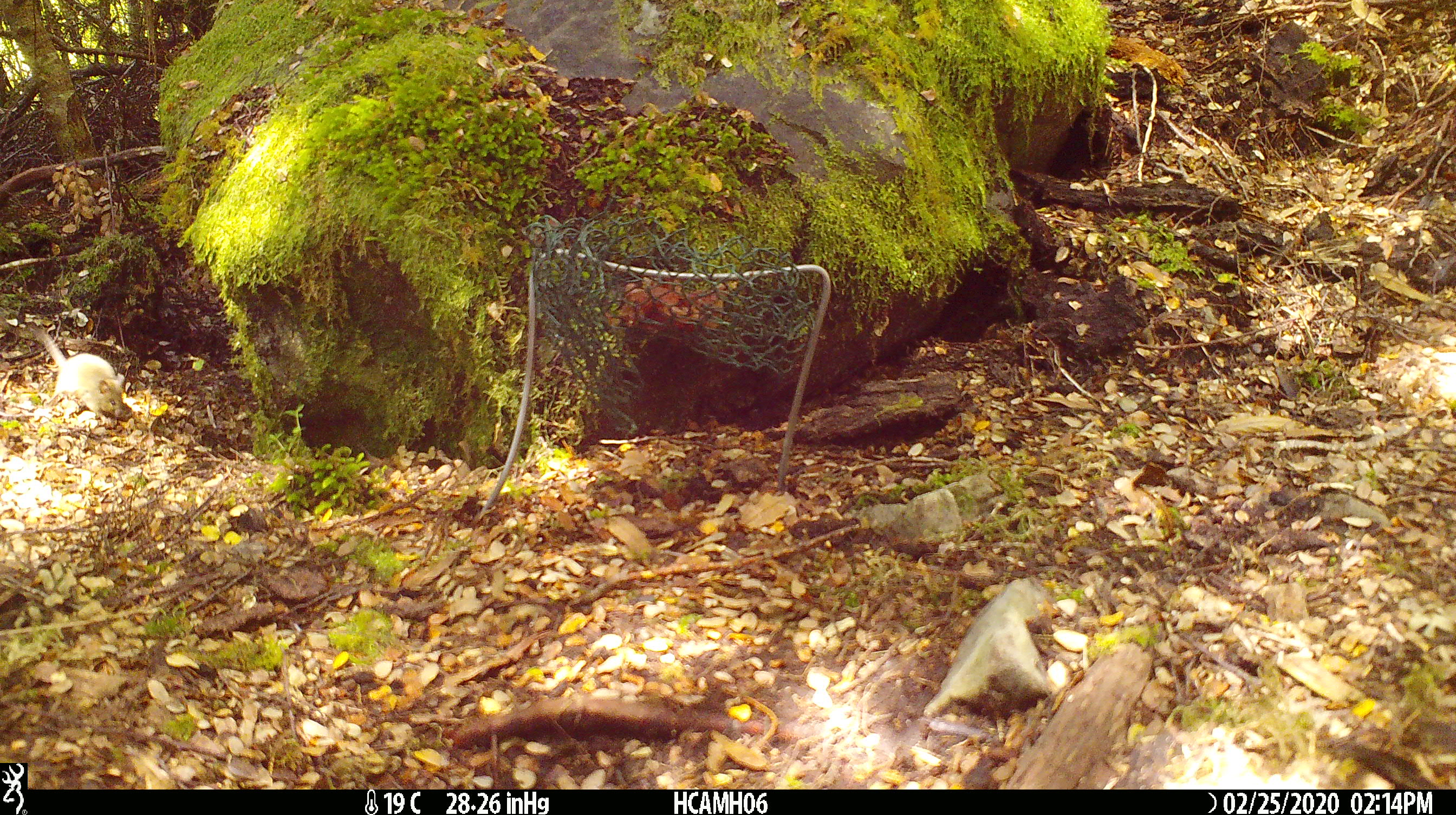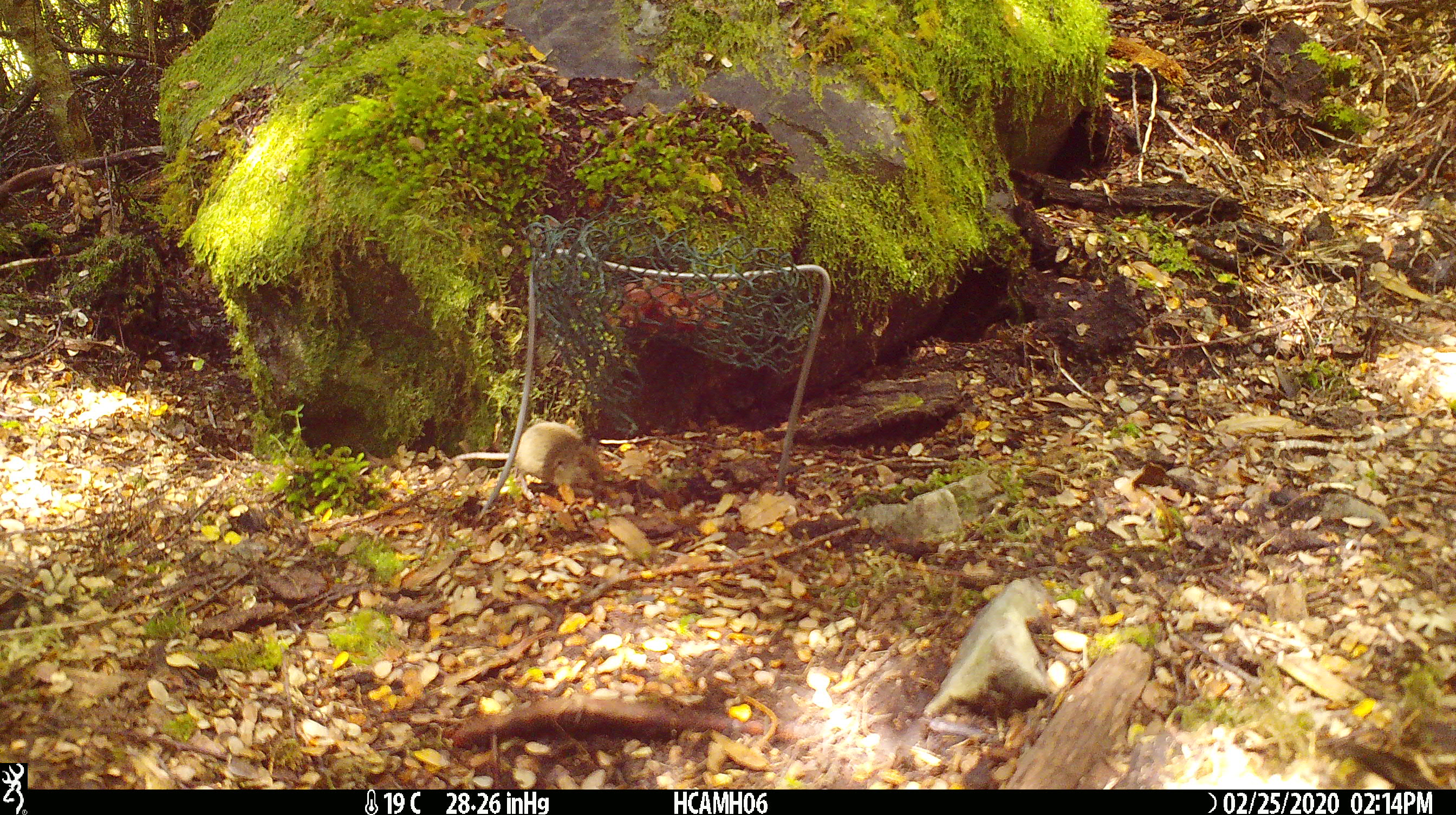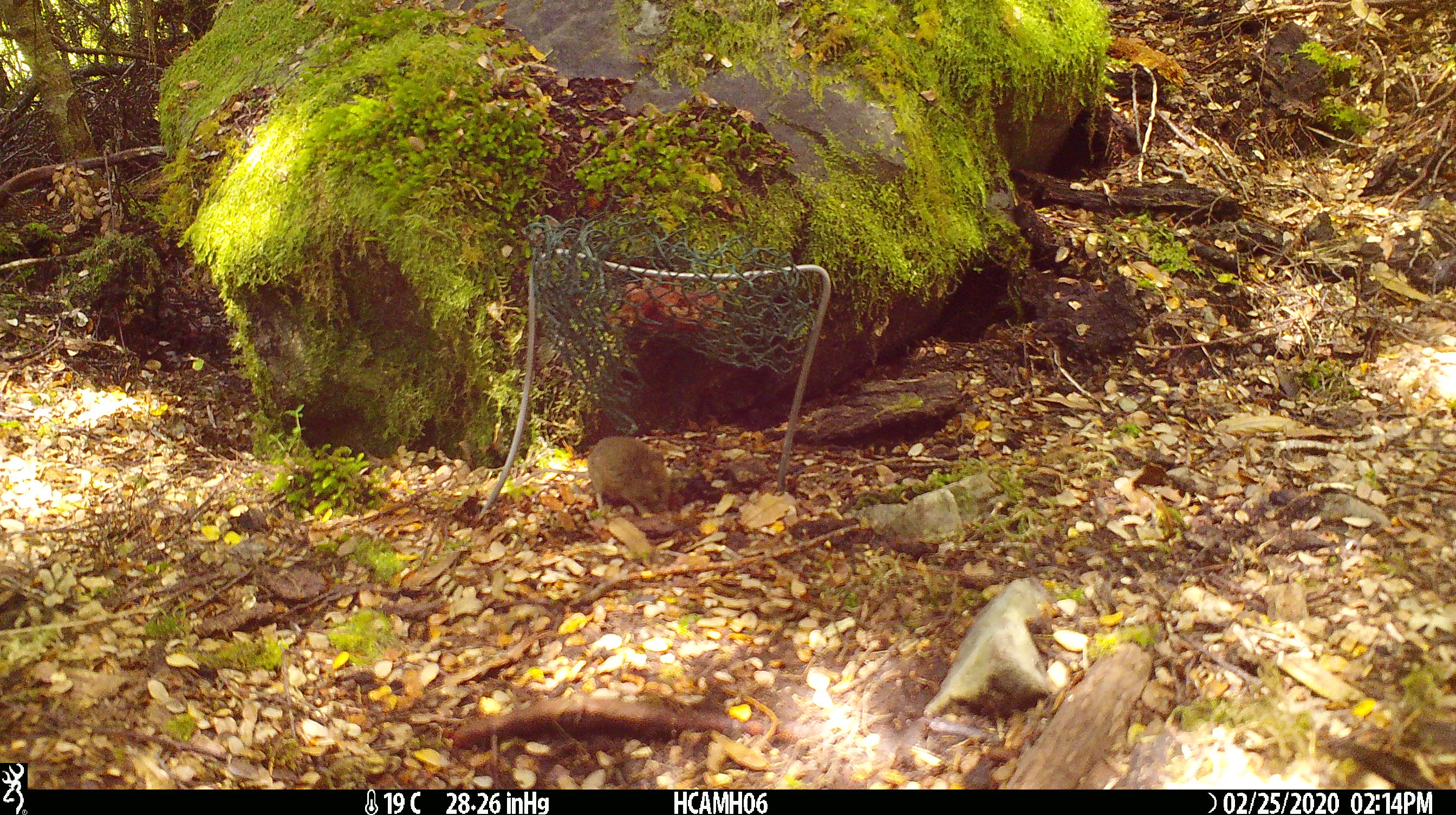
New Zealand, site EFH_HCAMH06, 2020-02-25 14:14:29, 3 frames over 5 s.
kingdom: Animalia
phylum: Chordata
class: Mammalia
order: Rodentia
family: Muridae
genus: Mus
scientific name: Mus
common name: mouse